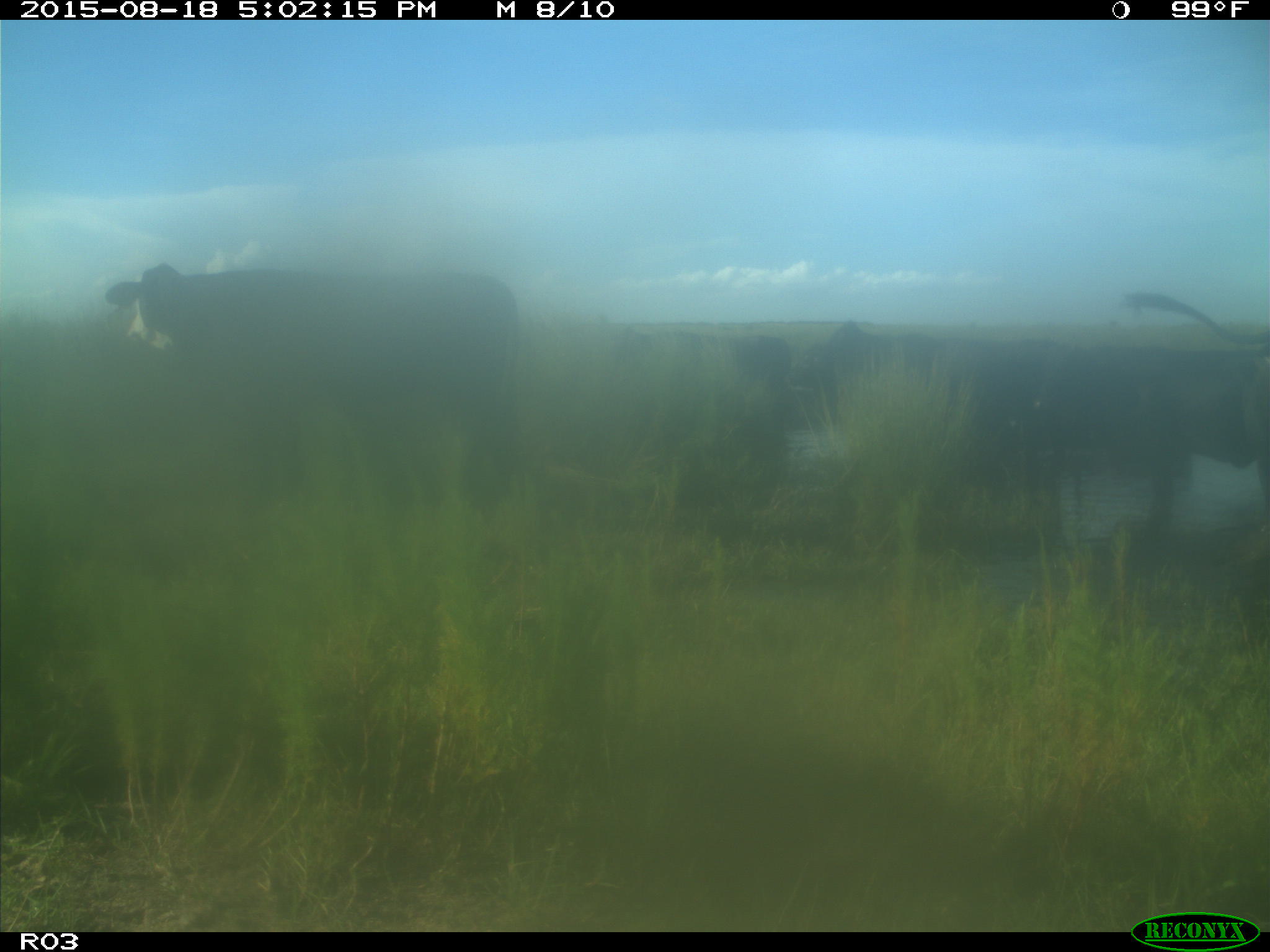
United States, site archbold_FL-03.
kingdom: Animalia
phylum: Chordata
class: Mammalia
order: Artiodactyla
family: Bovidae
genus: Bos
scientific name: Bos taurus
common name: domestic cow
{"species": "Bos taurus (domestic cow)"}